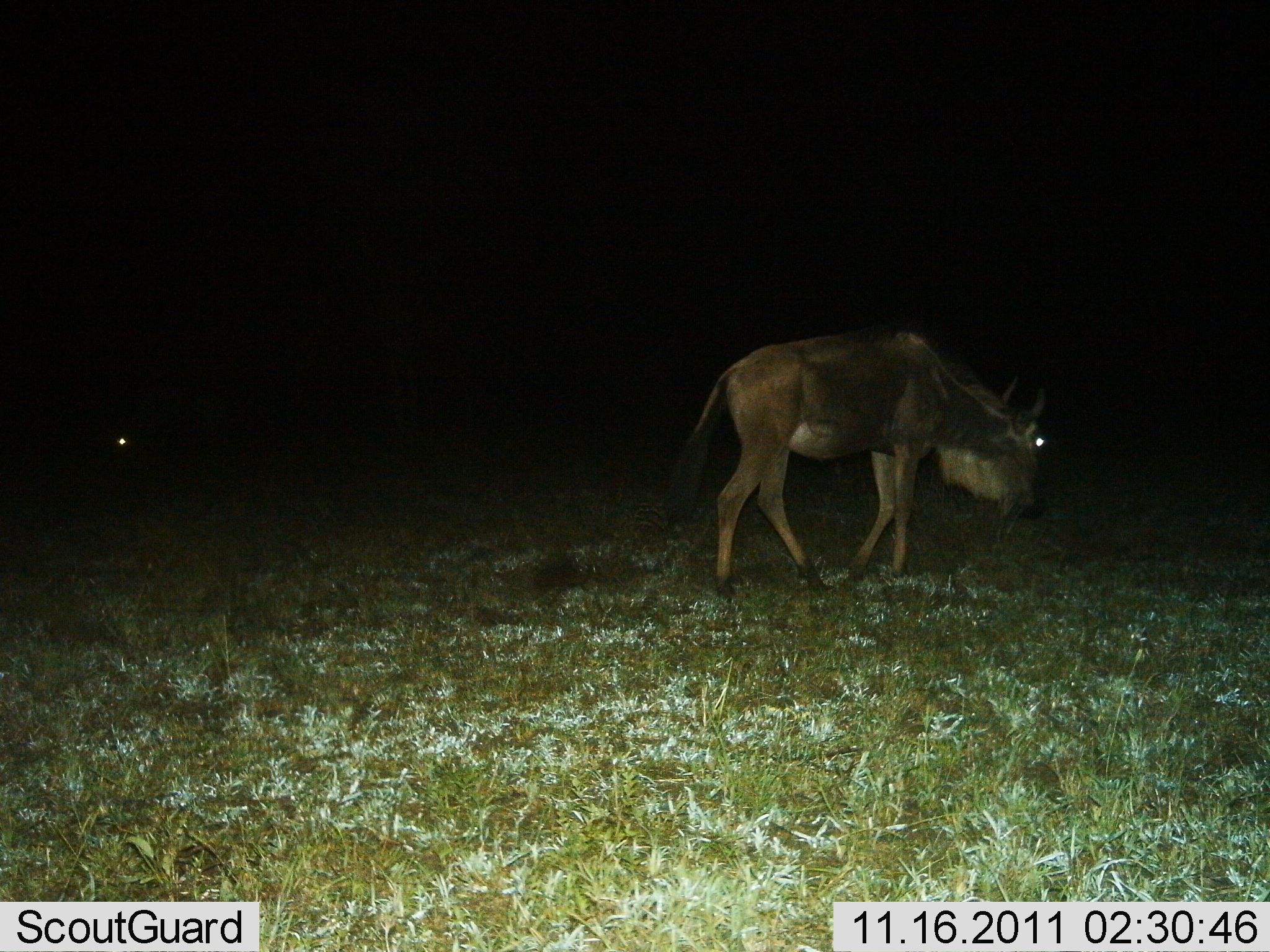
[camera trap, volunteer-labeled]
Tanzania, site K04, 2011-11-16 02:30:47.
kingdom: Animalia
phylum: Chordata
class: Mammalia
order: Artiodactyla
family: Bovidae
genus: Connochaetes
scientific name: Connochaetes taurinus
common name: blue wildebeest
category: wildebeest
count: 2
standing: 27%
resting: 0%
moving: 73%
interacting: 0%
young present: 0%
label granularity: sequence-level